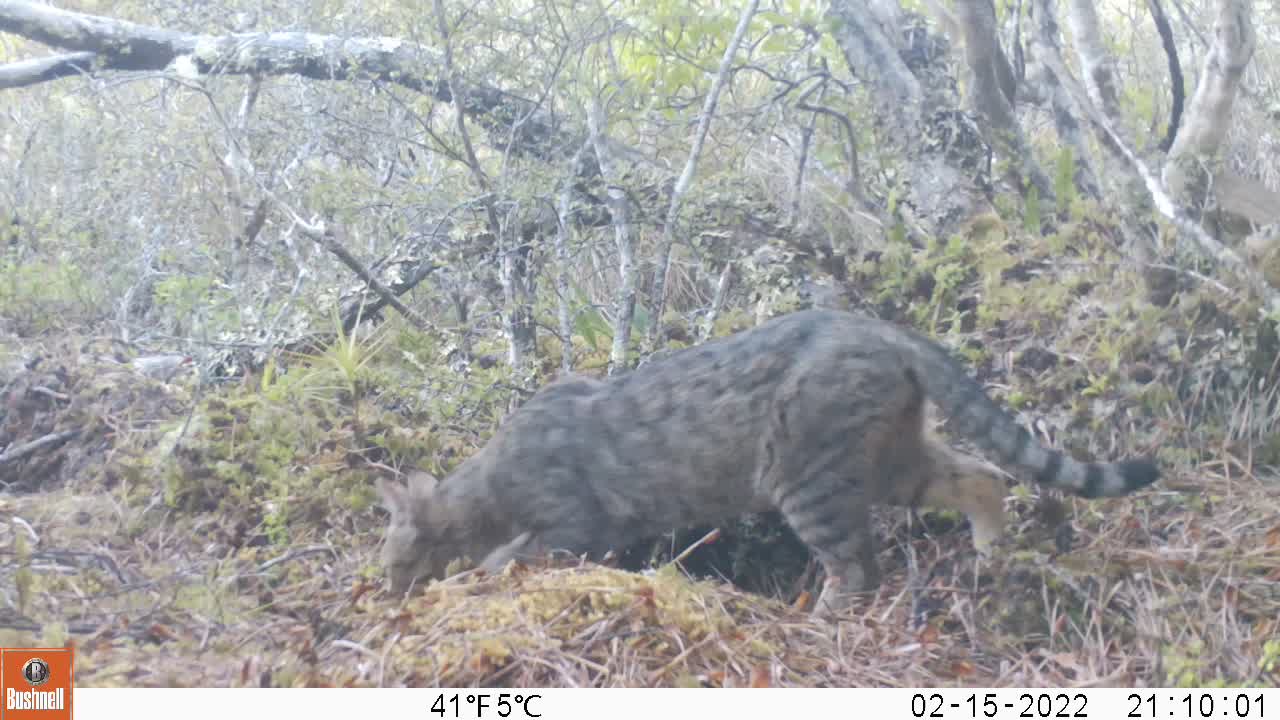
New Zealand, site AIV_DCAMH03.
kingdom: Animalia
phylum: Chordata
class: Mammalia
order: Carnivora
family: Felidae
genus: Felis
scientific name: Felis catus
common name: domestic cat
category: cat